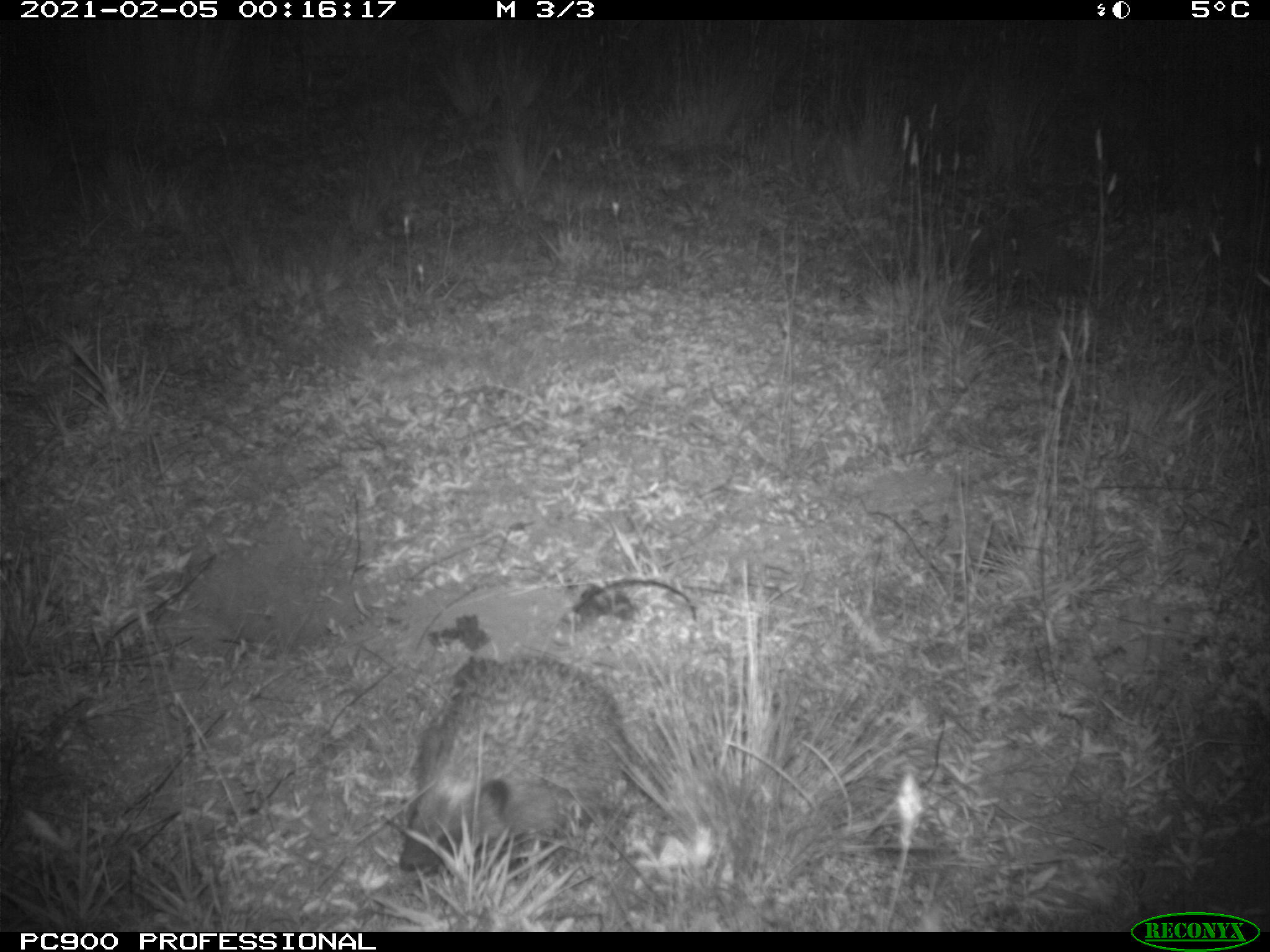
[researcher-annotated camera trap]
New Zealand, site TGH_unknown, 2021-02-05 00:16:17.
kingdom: Animalia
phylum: Chordata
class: Mammalia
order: Eulipotyphla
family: Erinaceidae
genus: Erinaceus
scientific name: Erinaceus europaeus europaeus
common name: european hedgehog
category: hedgehog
Hedgehog (european hedgehog) (Erinaceus europaeus europaeus).